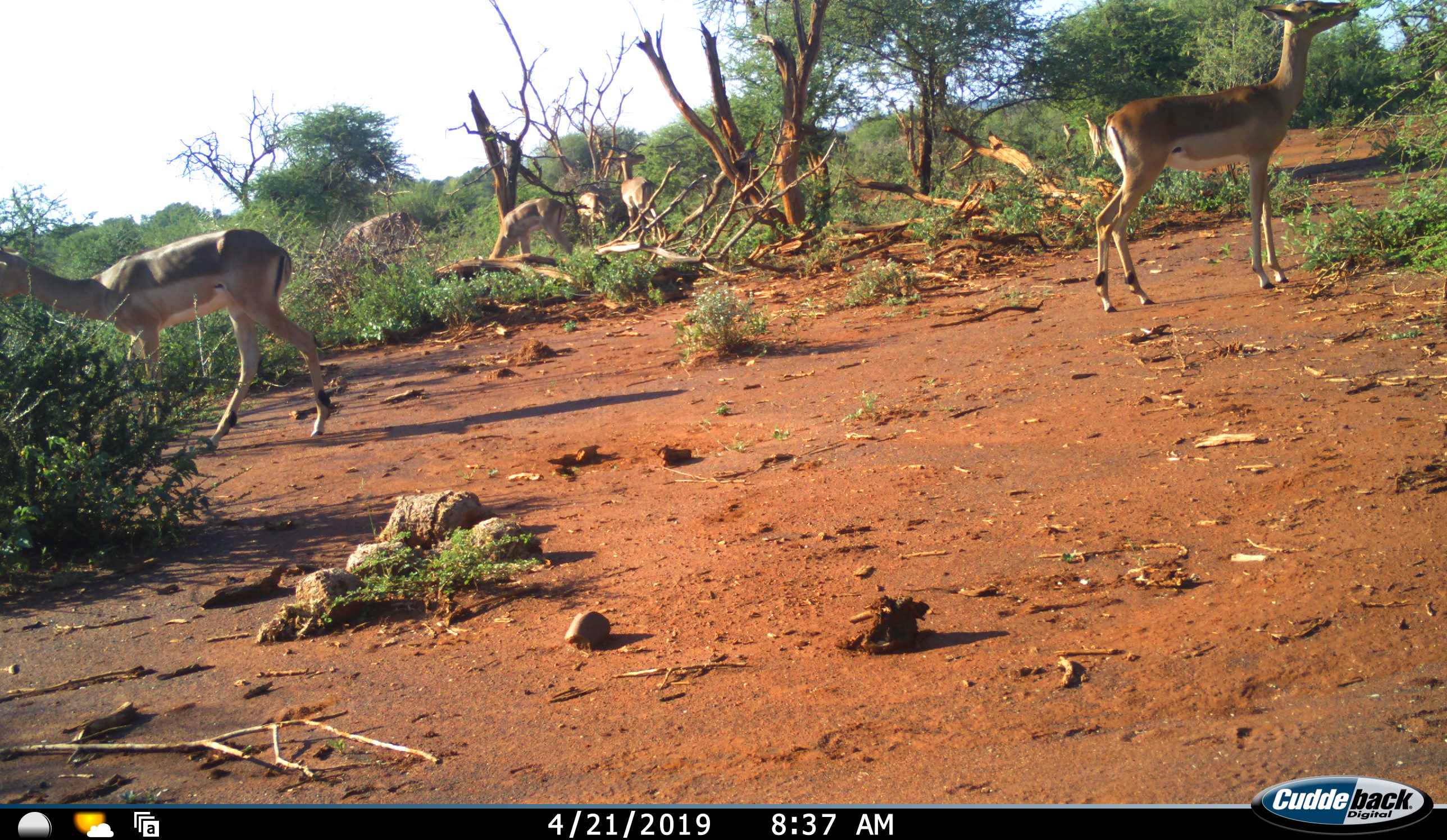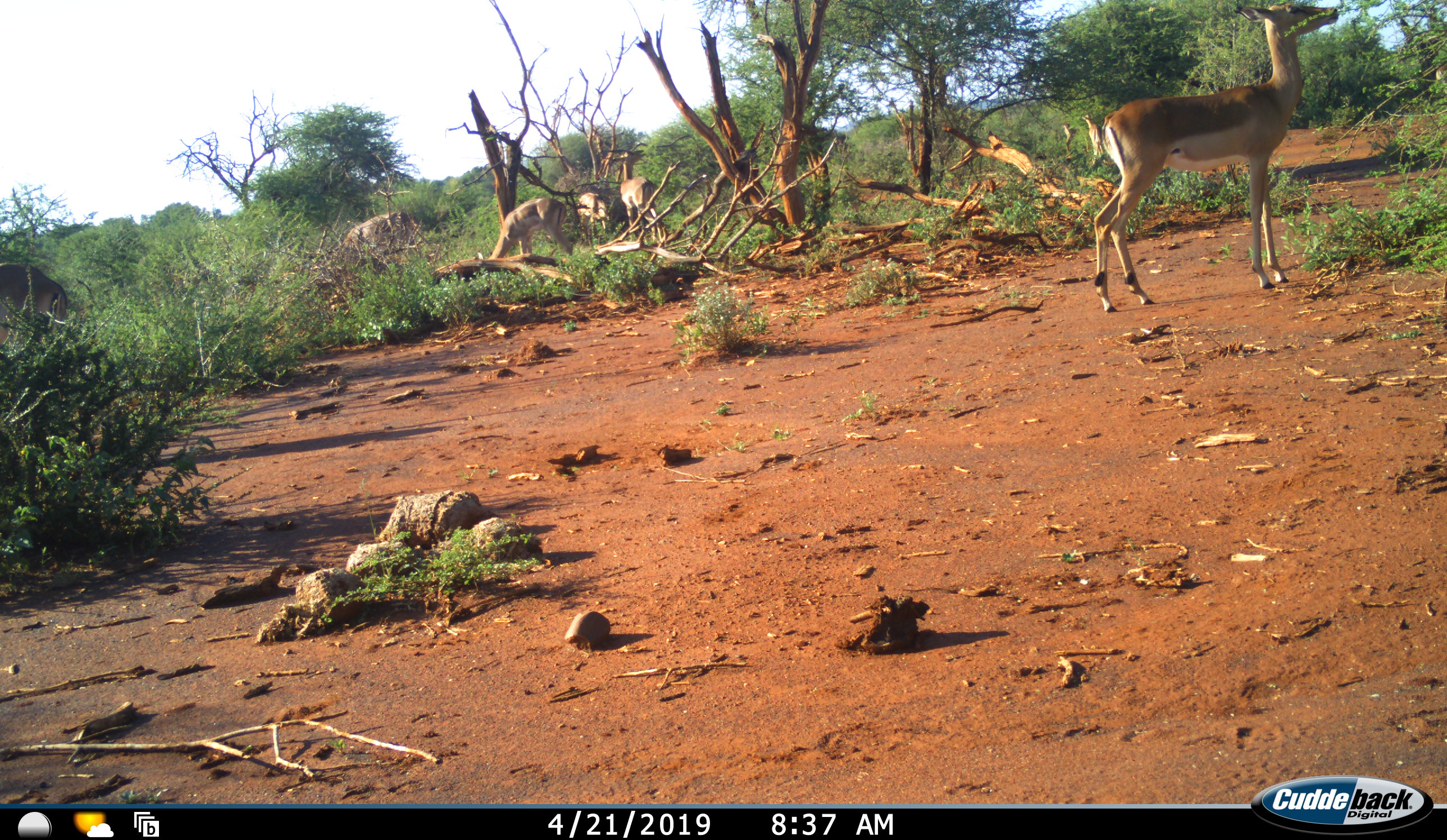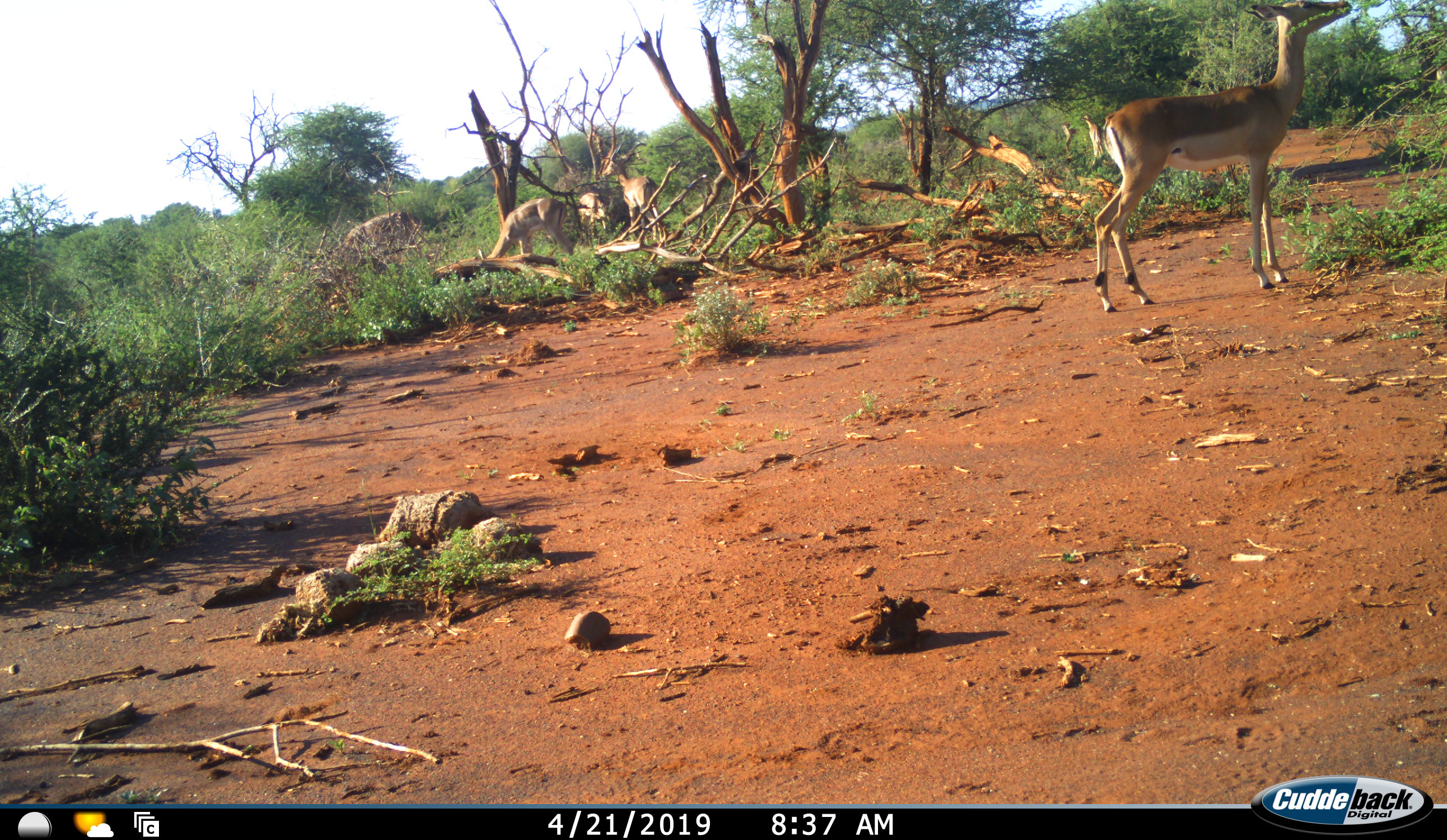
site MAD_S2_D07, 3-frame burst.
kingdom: Animalia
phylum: Chordata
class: Mammalia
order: Artiodactyla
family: Bovidae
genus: Aepyceros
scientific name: Aepyceros melampus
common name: impala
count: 6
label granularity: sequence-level